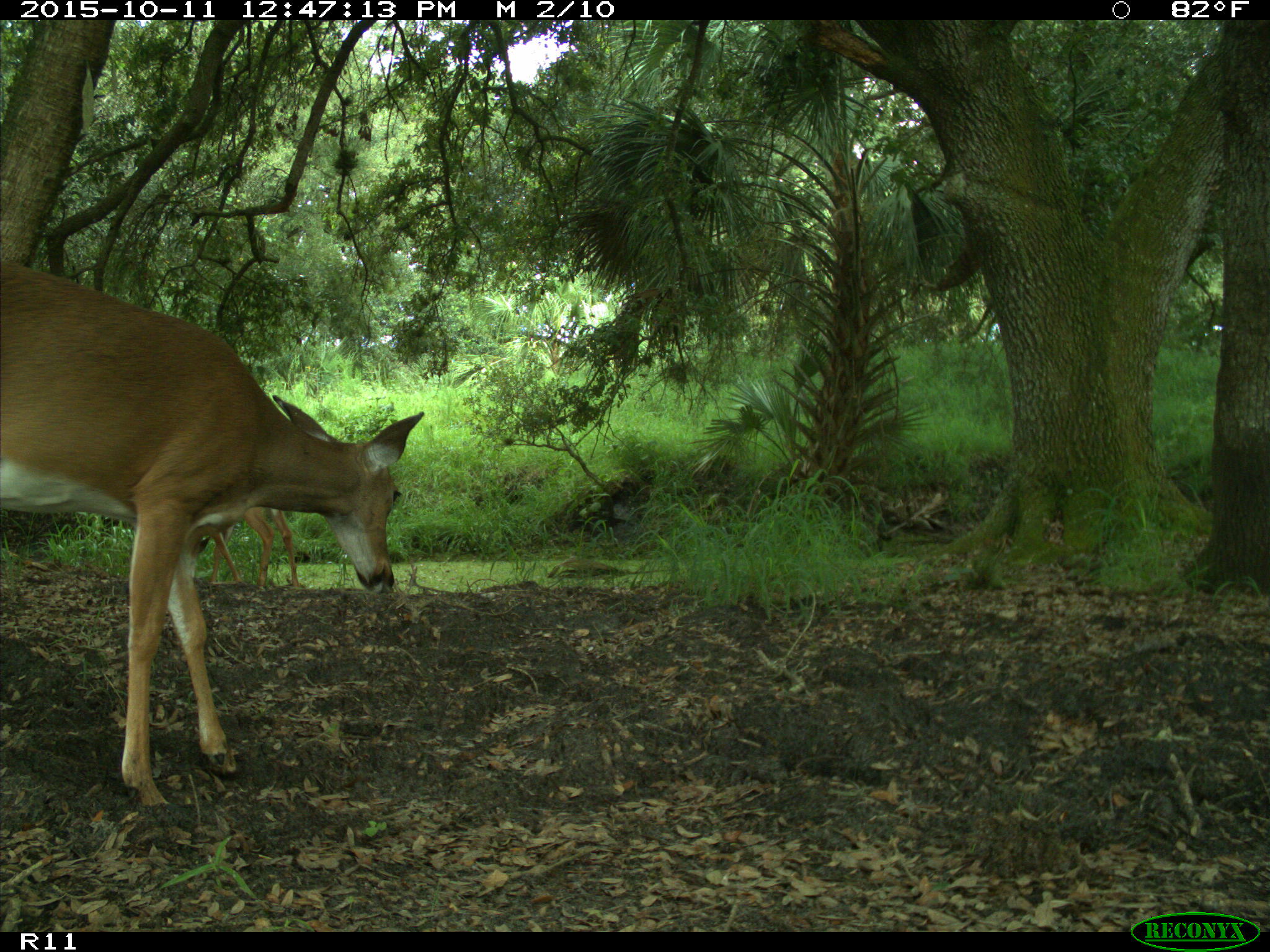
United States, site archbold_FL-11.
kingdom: Animalia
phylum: Chordata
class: Mammalia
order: Artiodactyla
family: Cervidae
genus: Odocoileus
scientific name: Odocoileus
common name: deer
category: unidentified deer